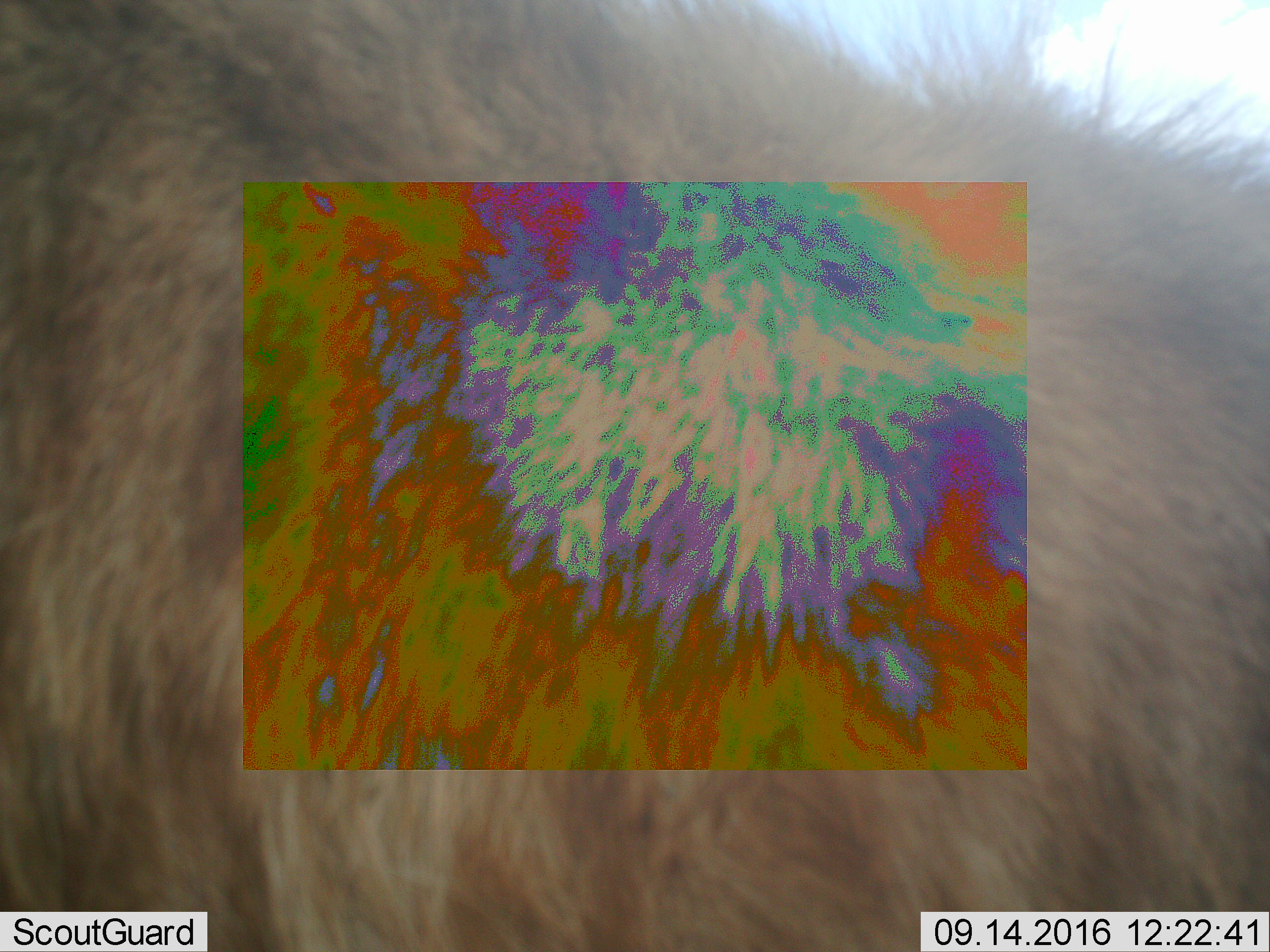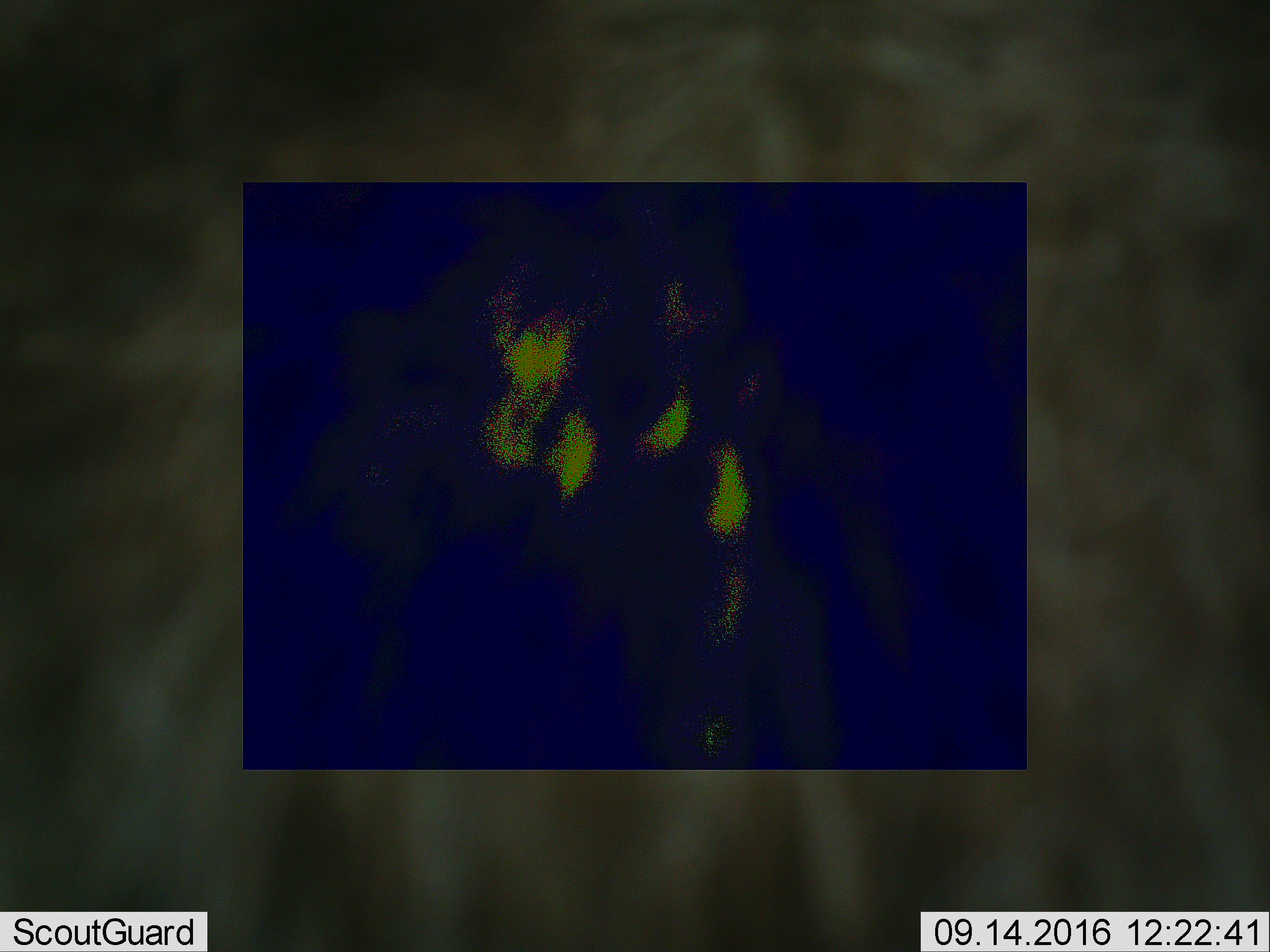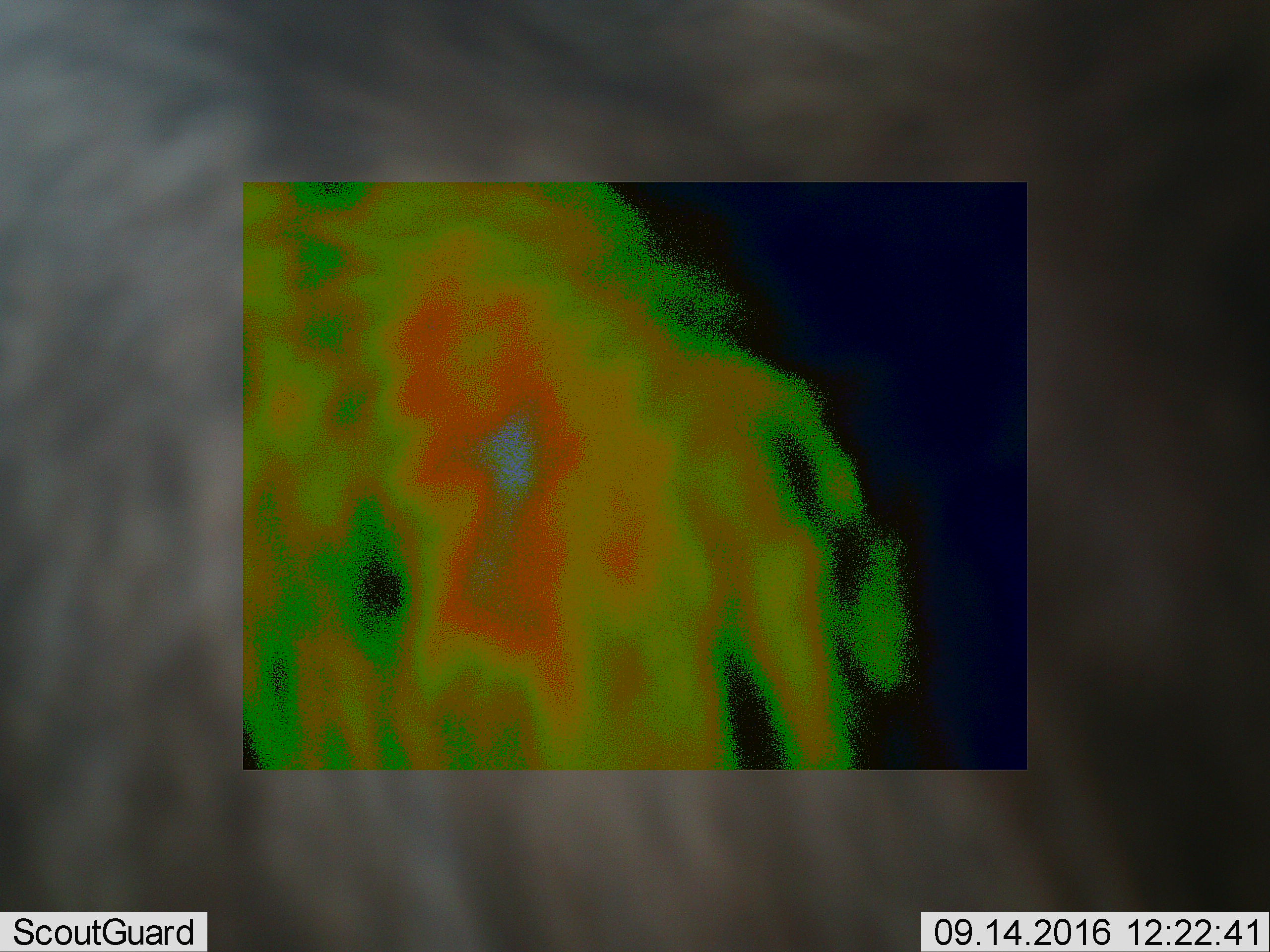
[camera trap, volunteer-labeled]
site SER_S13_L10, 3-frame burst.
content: unidentified animal